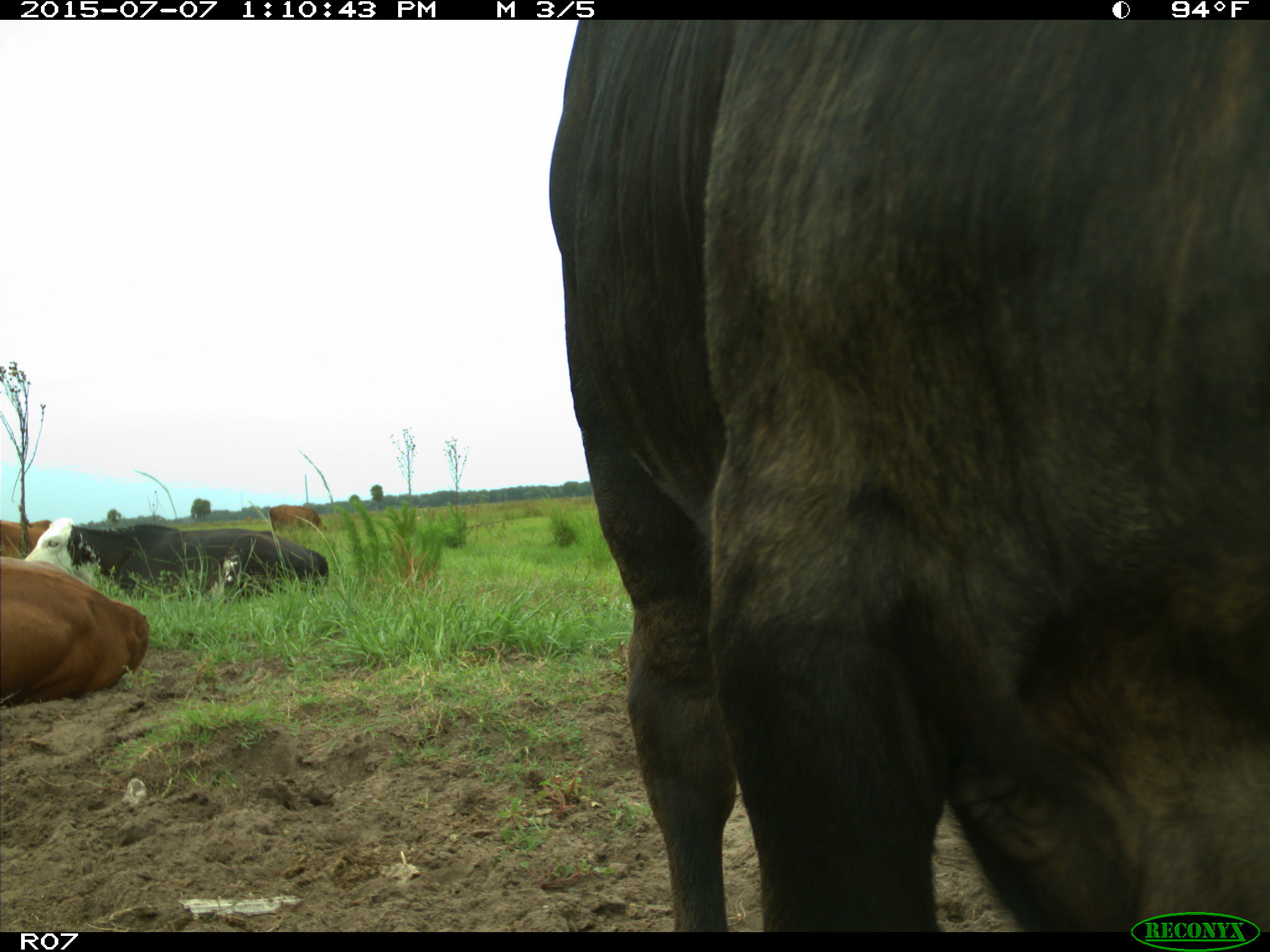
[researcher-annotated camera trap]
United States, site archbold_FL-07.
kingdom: Animalia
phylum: Chordata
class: Mammalia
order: Artiodactyla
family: Bovidae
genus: Bos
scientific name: Bos taurus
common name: domestic cow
Bos taurus (domestic cow).